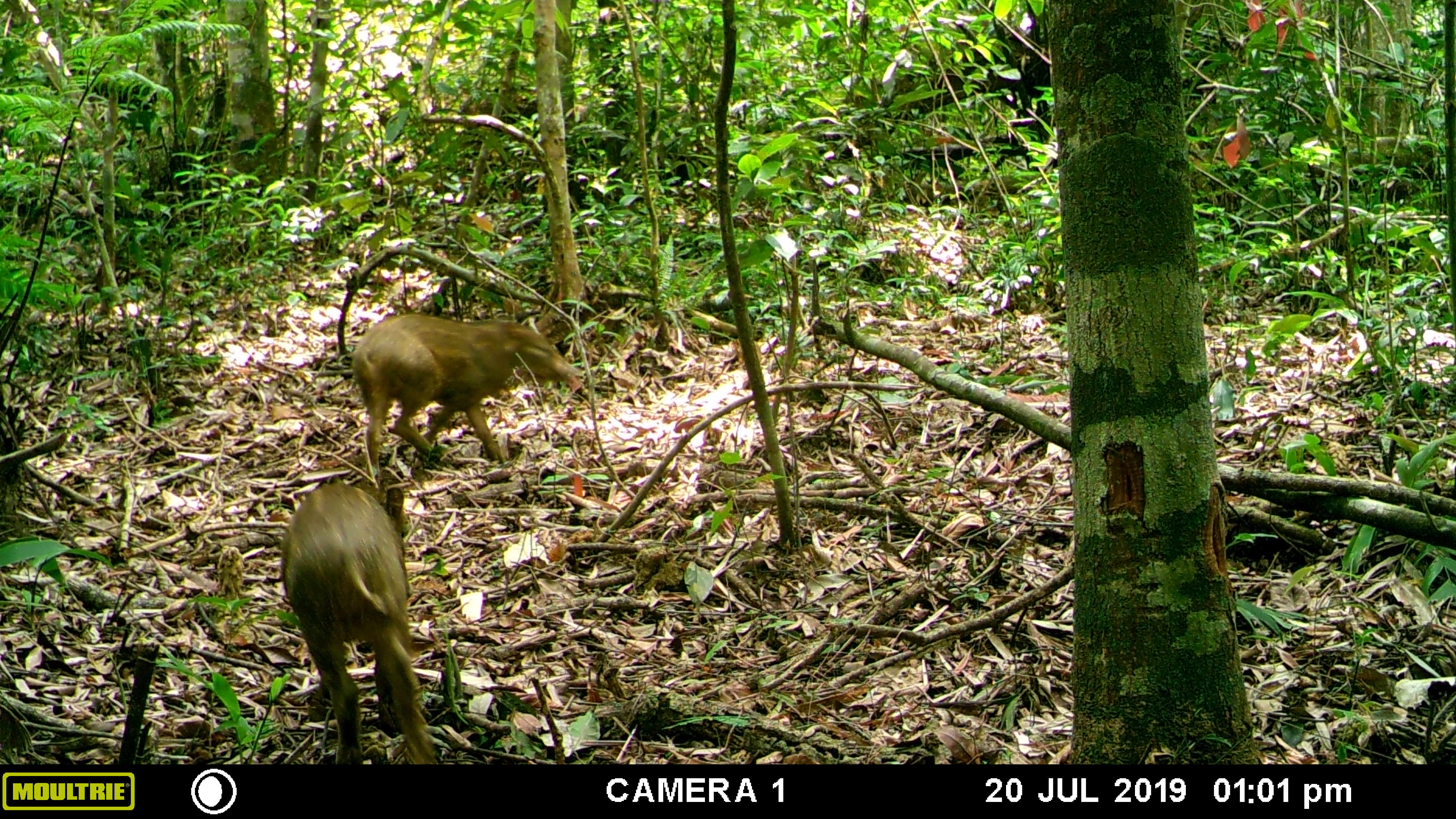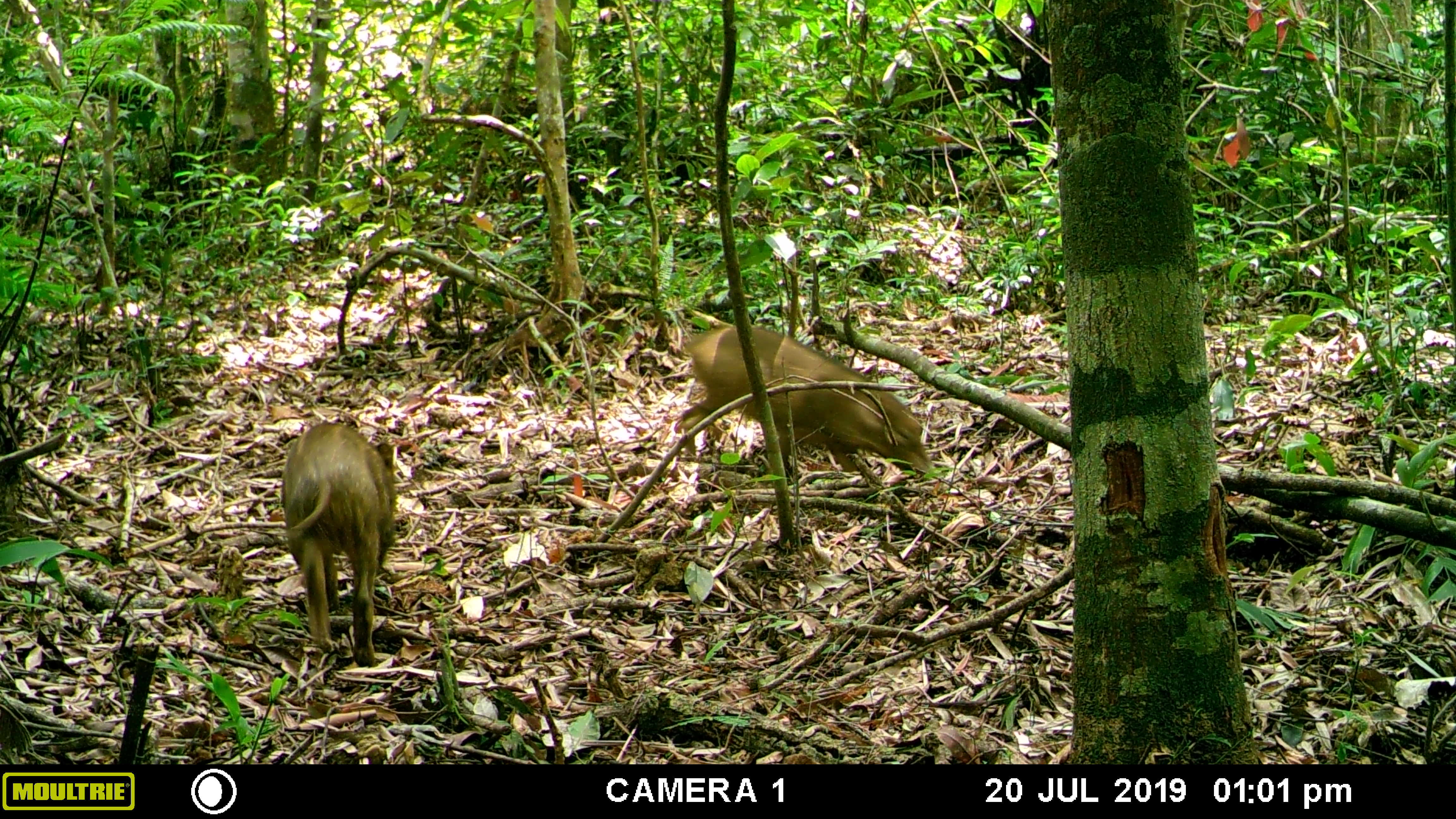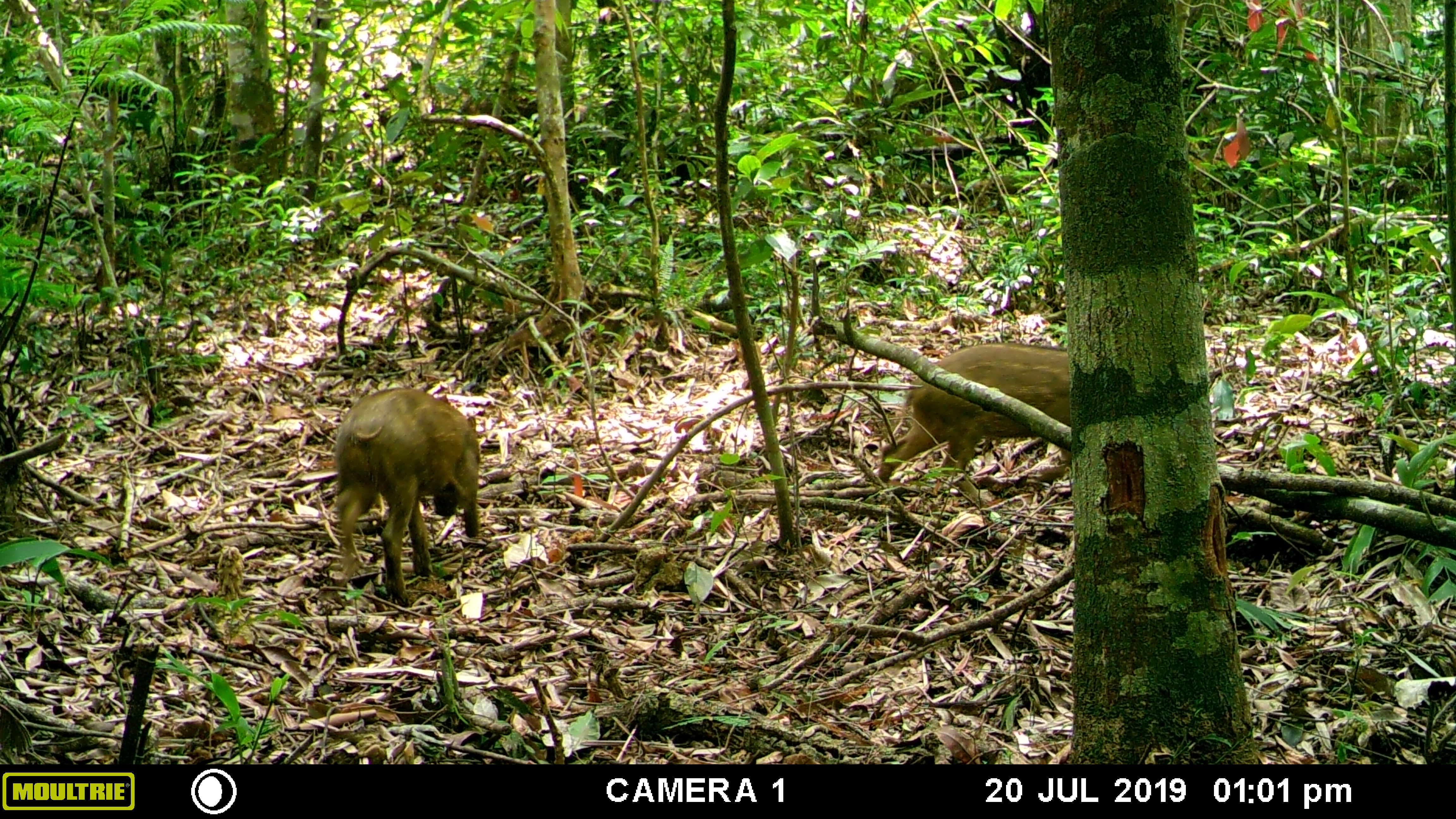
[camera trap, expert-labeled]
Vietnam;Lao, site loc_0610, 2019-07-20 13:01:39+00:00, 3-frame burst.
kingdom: Animalia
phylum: Chordata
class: Mammalia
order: Artiodactyla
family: Suidae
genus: Sus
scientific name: Sus scrofa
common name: eurasian wild pig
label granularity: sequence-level